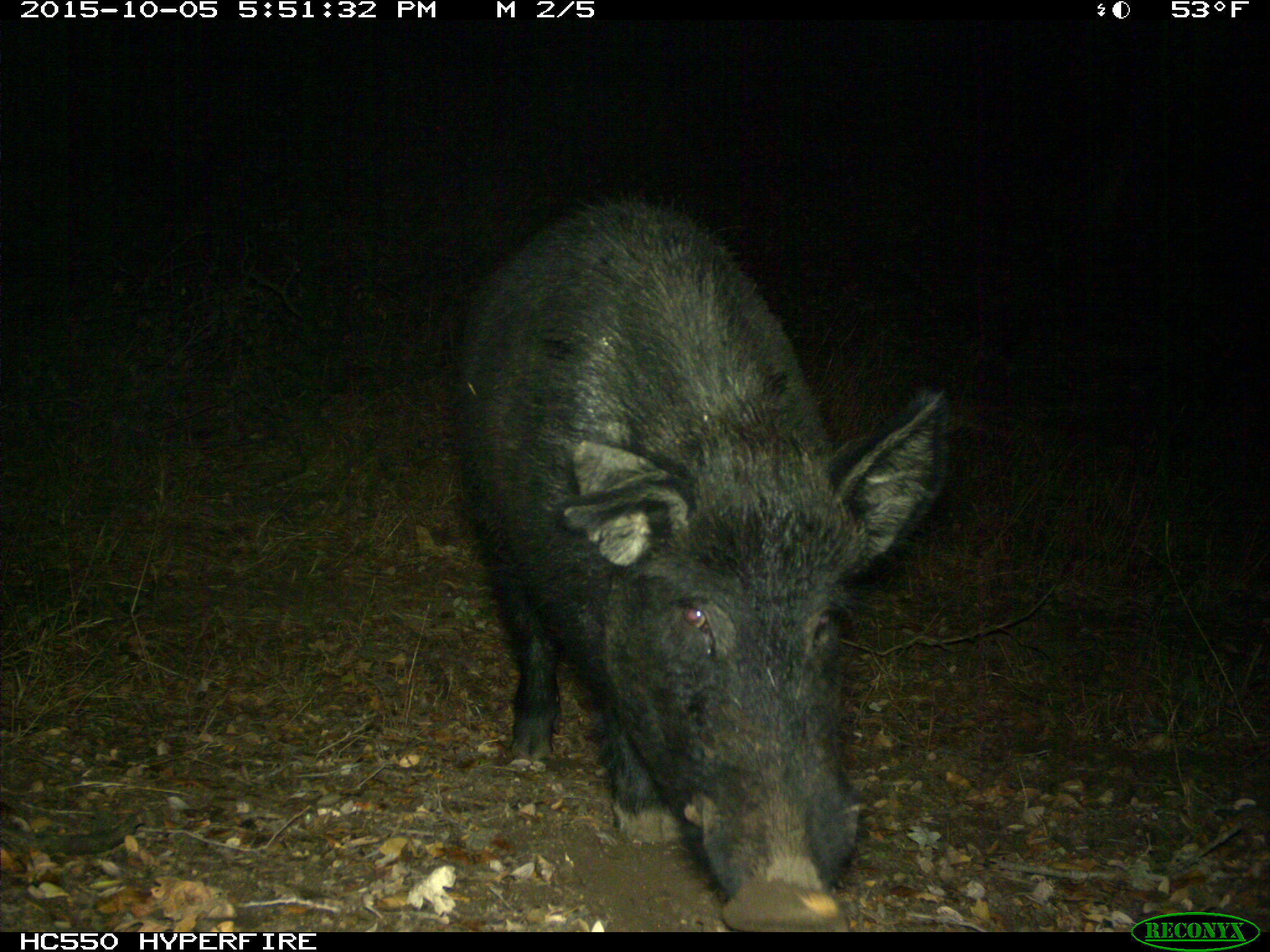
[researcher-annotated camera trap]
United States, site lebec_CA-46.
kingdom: Animalia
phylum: Chordata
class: Mammalia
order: Artiodactyla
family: Suidae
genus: Sus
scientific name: Sus scrofa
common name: wild boar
Sus scrofa (wild boar).